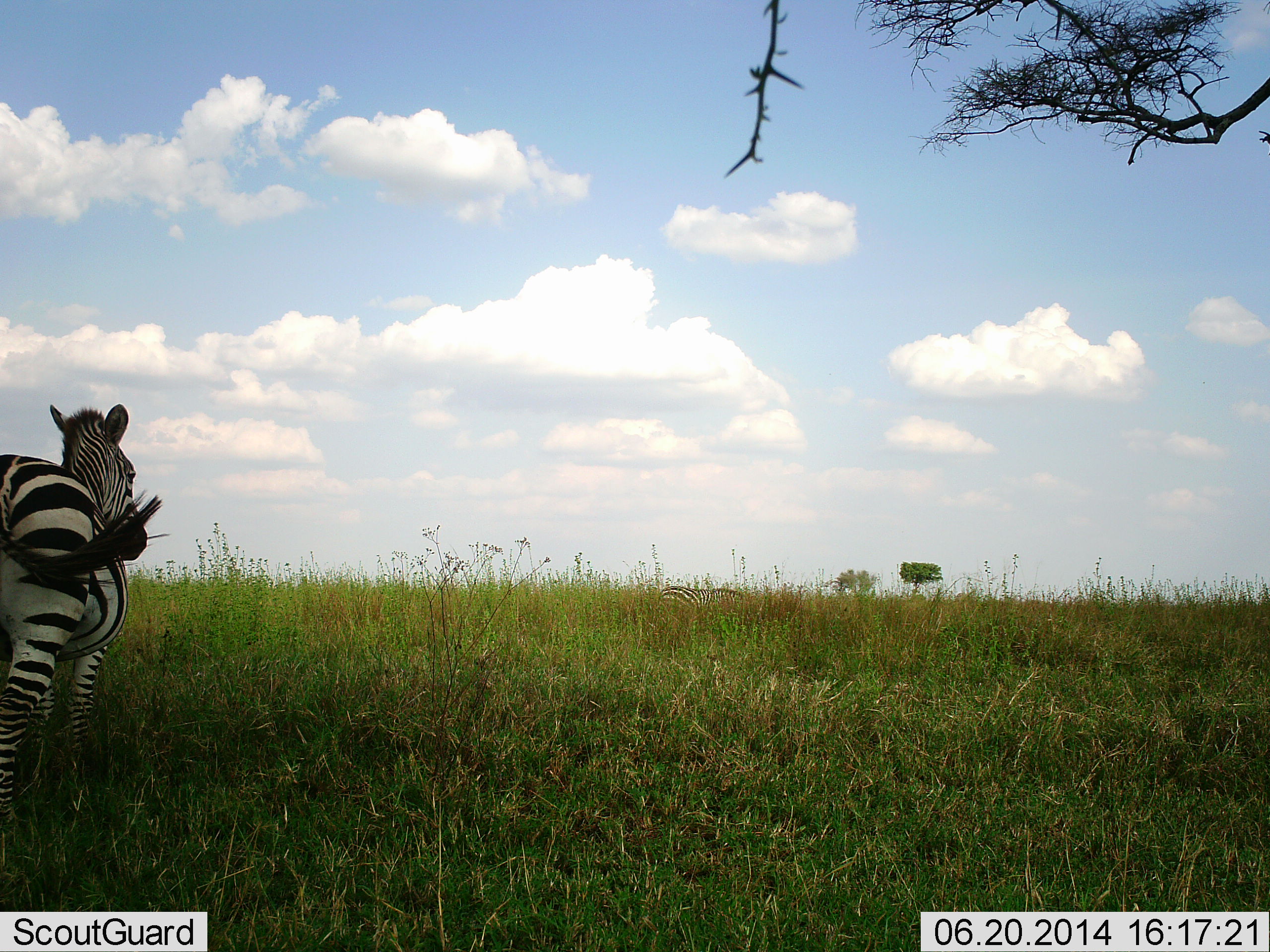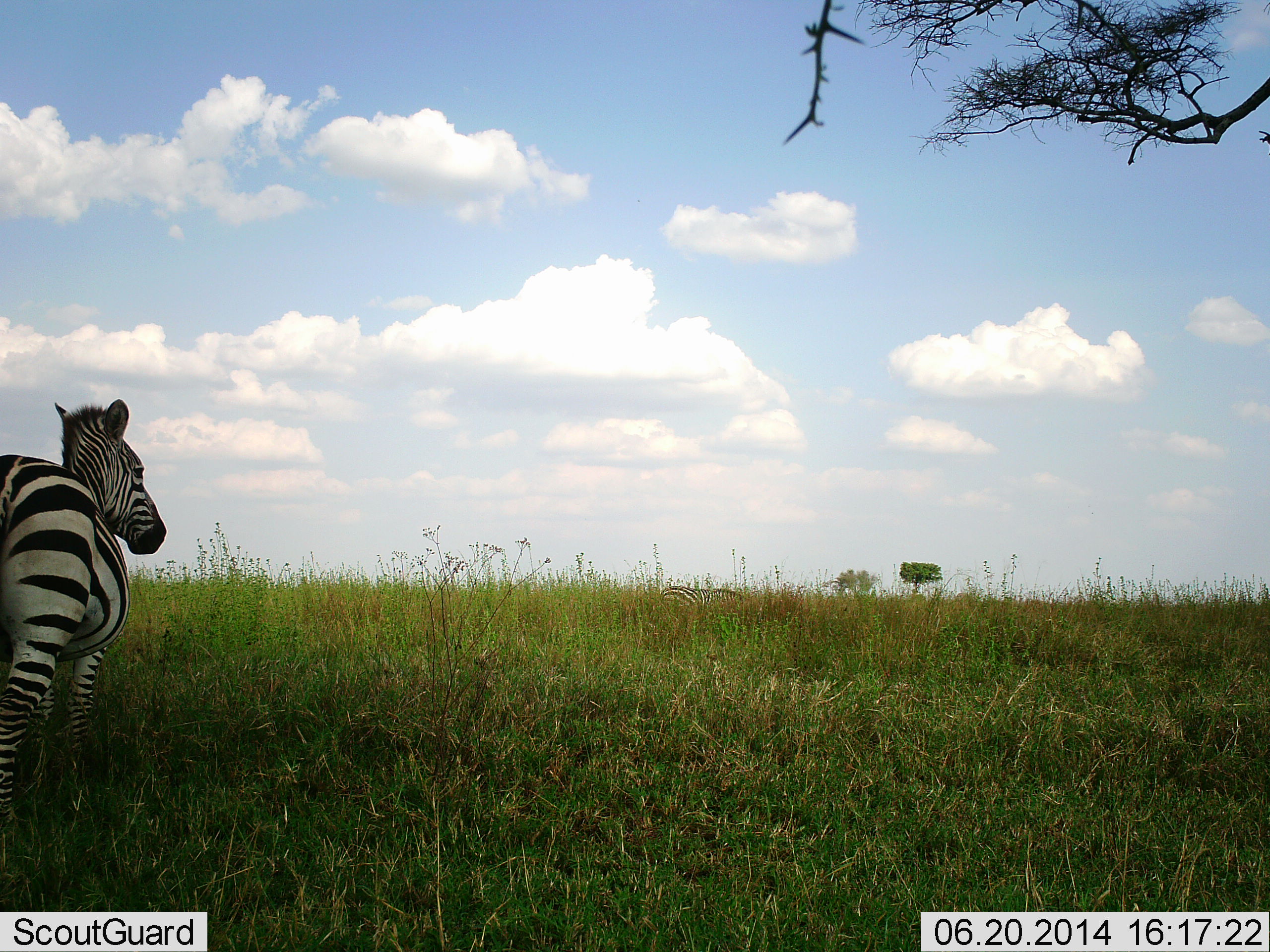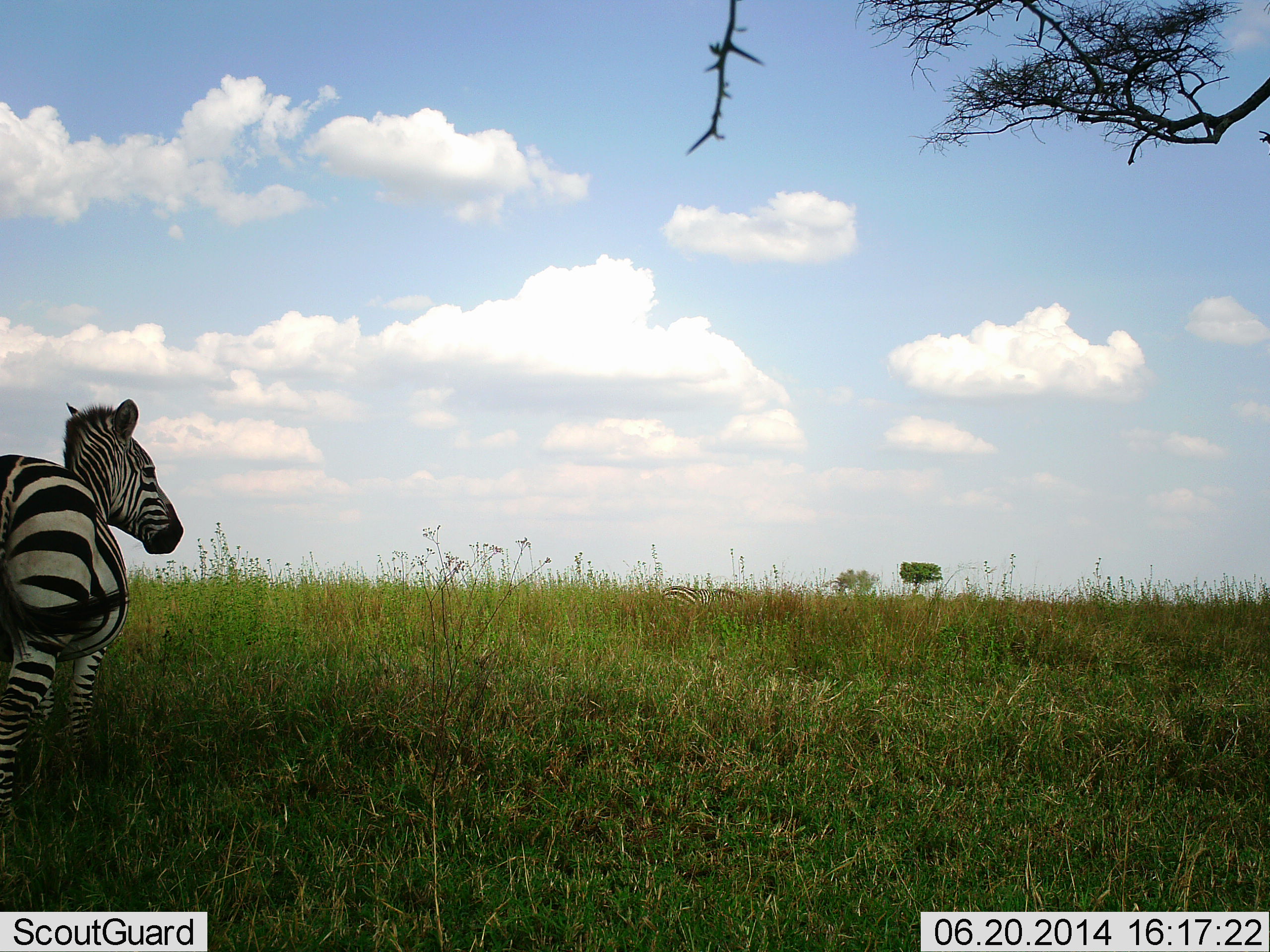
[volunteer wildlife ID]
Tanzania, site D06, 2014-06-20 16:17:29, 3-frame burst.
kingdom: Animalia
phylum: Chordata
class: Mammalia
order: Perissodactyla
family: Equidae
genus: Equus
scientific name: Equus quagga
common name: plains zebra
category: zebra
Zebra (plains zebra) (Equus quagga), count 1. Behavior (volunteer vote fractions): standing 90%, resting 10%, moving 10%, interacting 0%. Young present (vote fraction): 0%. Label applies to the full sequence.